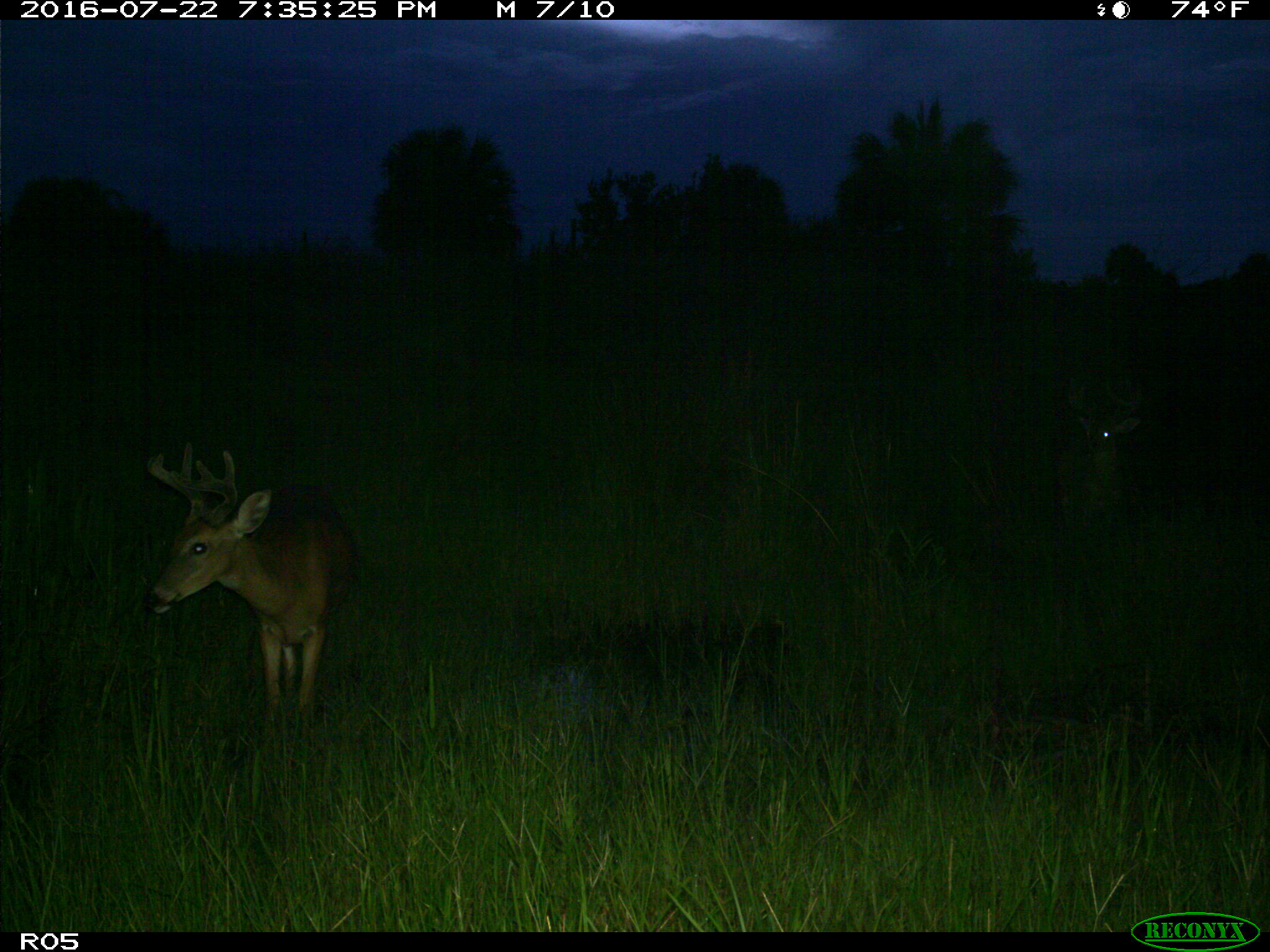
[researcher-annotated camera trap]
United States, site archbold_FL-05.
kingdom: Animalia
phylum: Chordata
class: Mammalia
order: Artiodactyla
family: Cervidae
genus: Odocoileus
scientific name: Odocoileus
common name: deer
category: unidentified deer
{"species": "unidentified deer (deer) (Odocoileus)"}